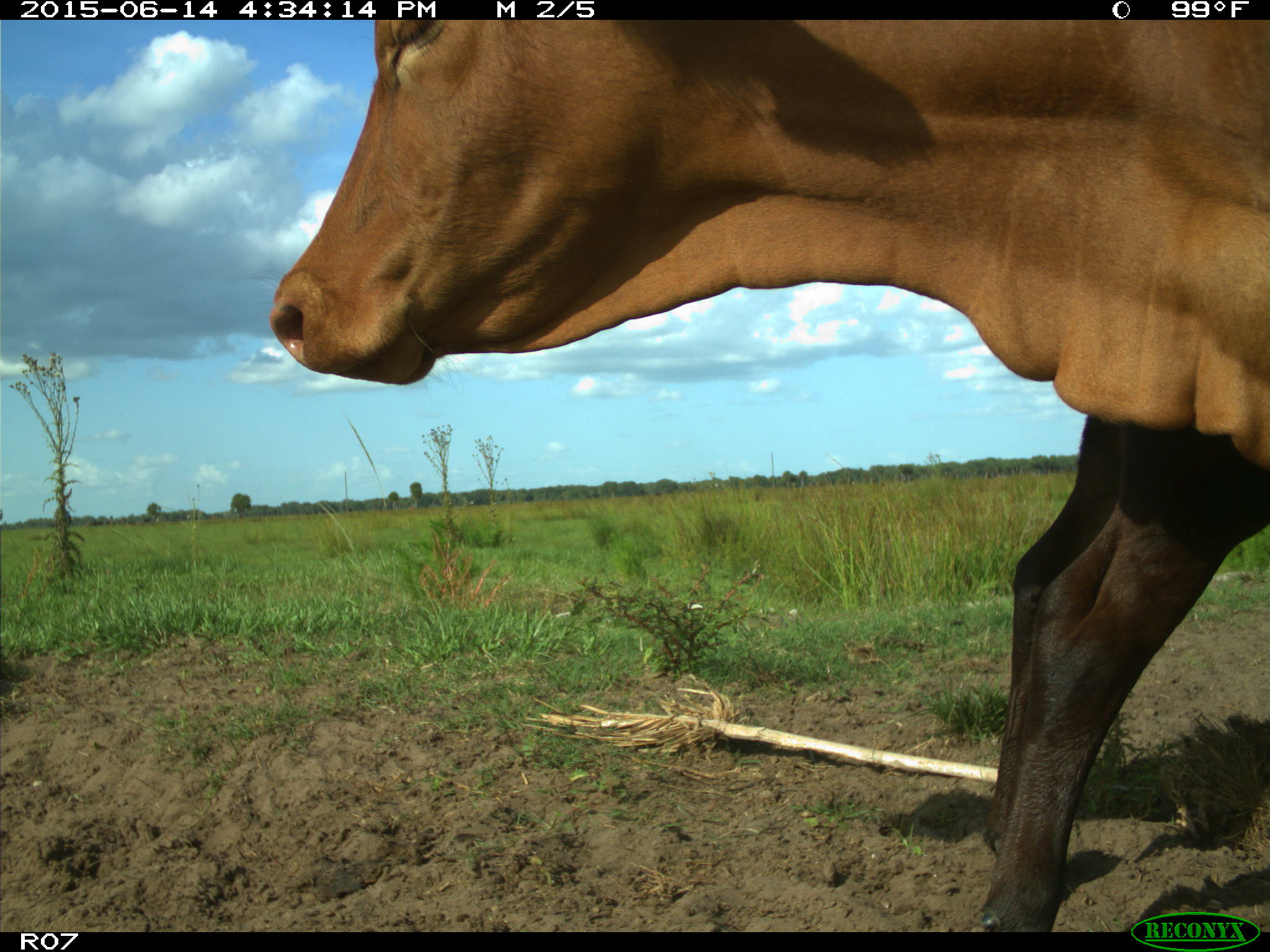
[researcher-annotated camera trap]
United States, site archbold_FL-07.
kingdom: Animalia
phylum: Chordata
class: Mammalia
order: Artiodactyla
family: Bovidae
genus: Bos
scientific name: Bos taurus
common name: domestic cow